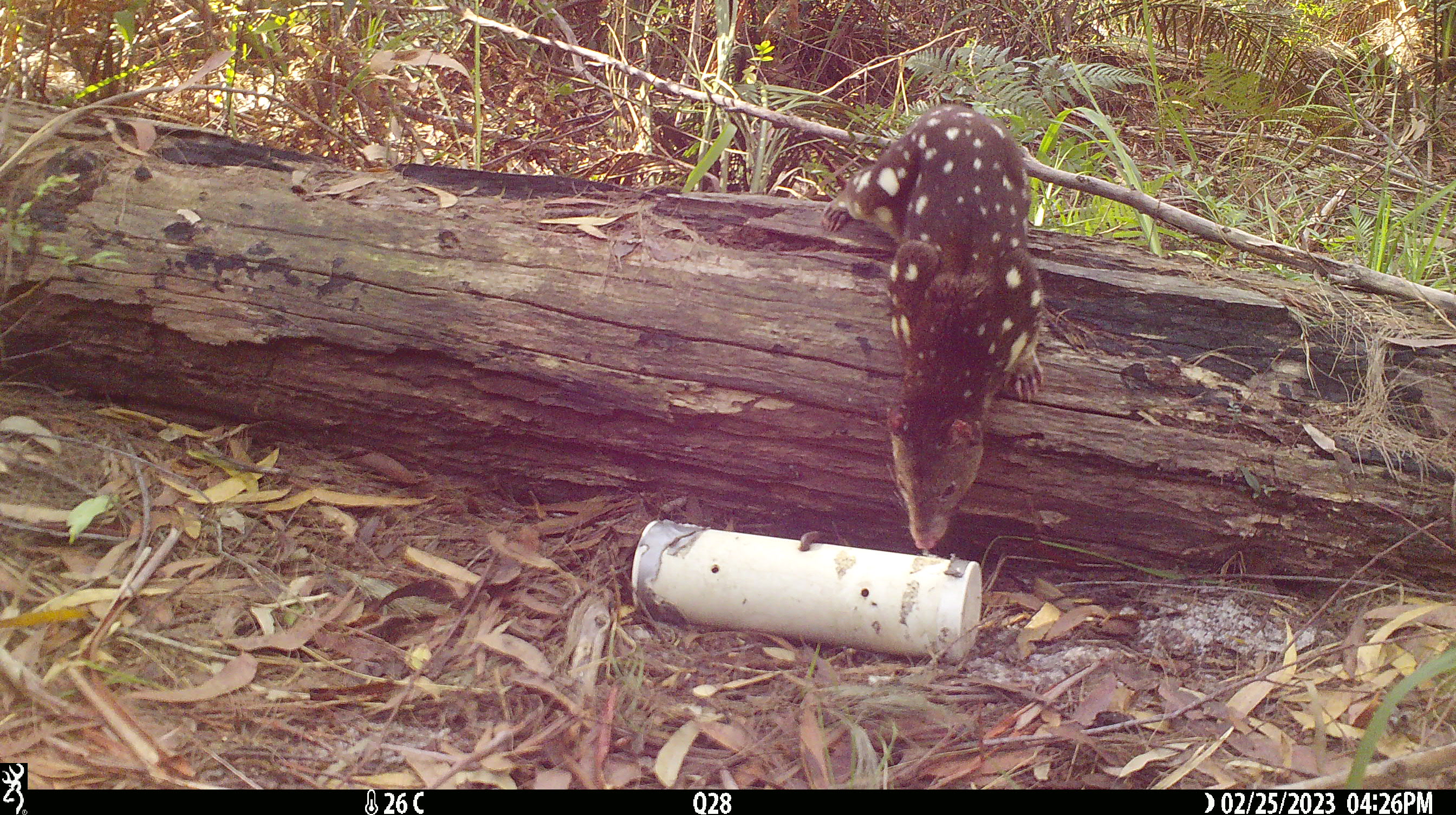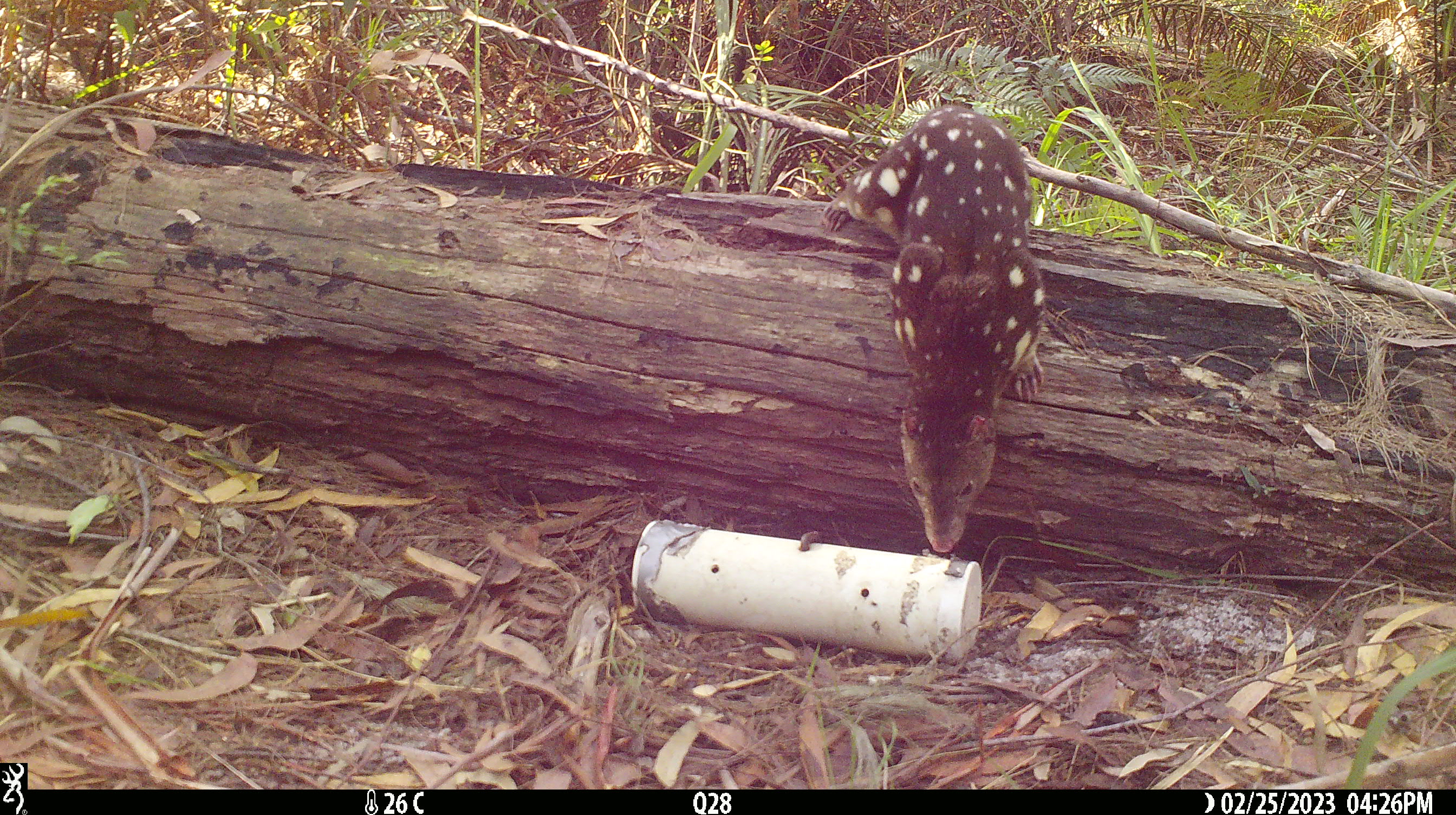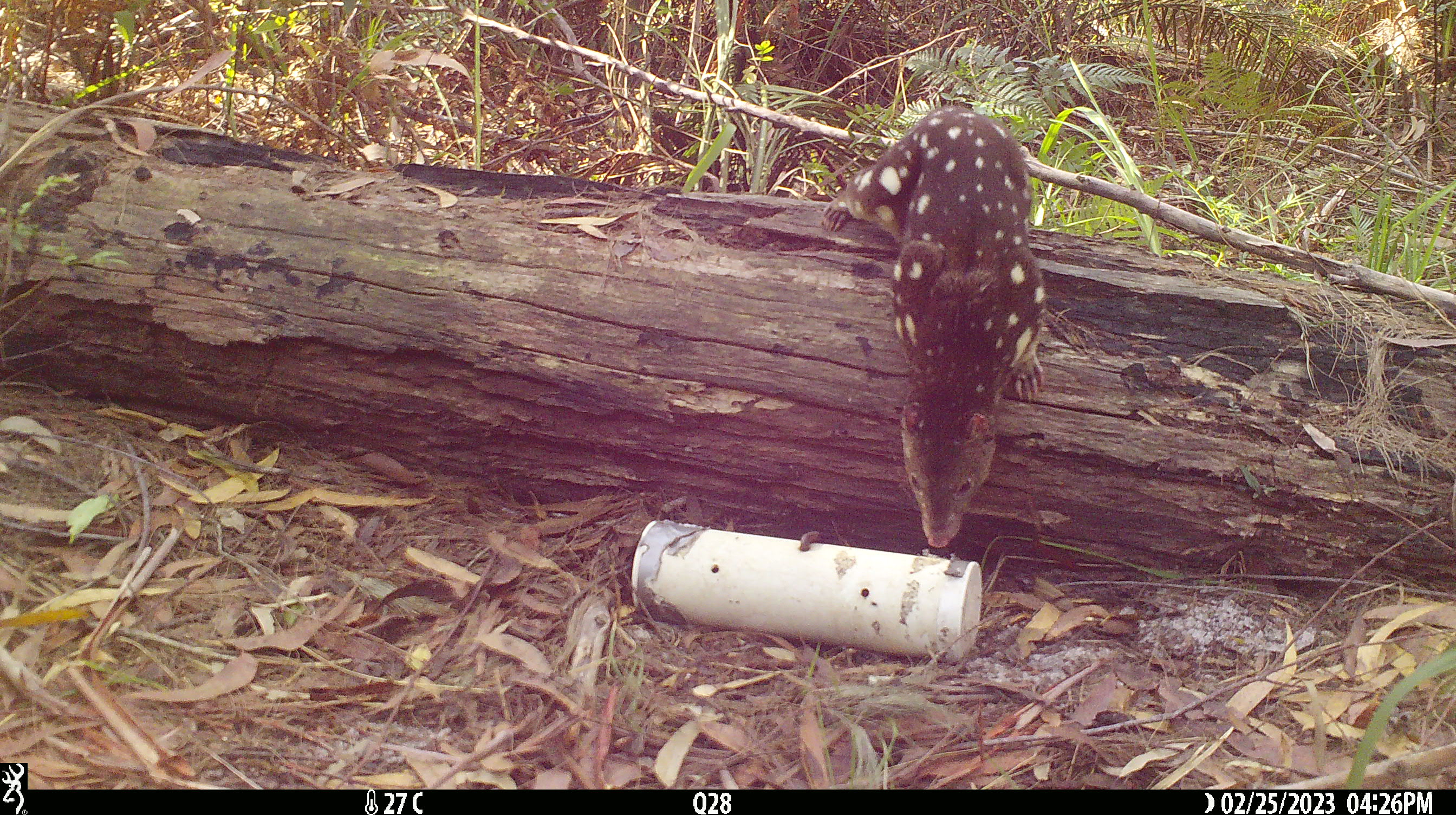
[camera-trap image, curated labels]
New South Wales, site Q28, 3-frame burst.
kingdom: Animalia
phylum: Chordata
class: Mammalia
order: Dasyuromorphia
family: Dasyuridae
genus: Dasyurus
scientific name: Dasyurus maculatus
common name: spotted-tailed quoll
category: quoll